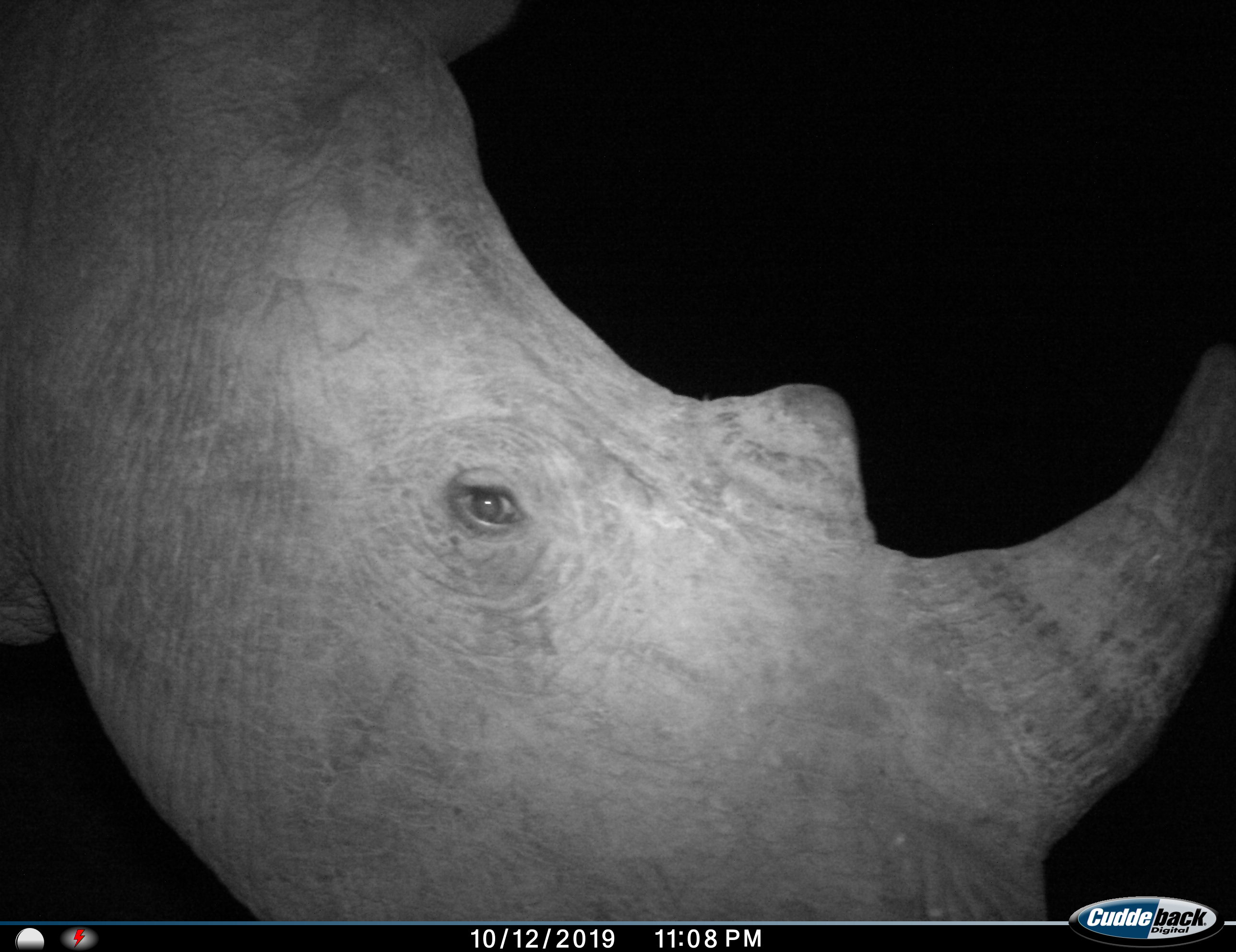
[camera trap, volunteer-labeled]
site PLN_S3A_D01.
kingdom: Animalia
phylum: Chordata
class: Mammalia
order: Perissodactyla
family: Rhinocerotidae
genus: Ceratotherium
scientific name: Ceratotherium simum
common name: white rhinoceros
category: rhinoceroswhite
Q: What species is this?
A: Rhinoceroswhite (white rhinoceros) (Ceratotherium simum).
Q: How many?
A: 1.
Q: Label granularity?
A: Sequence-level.